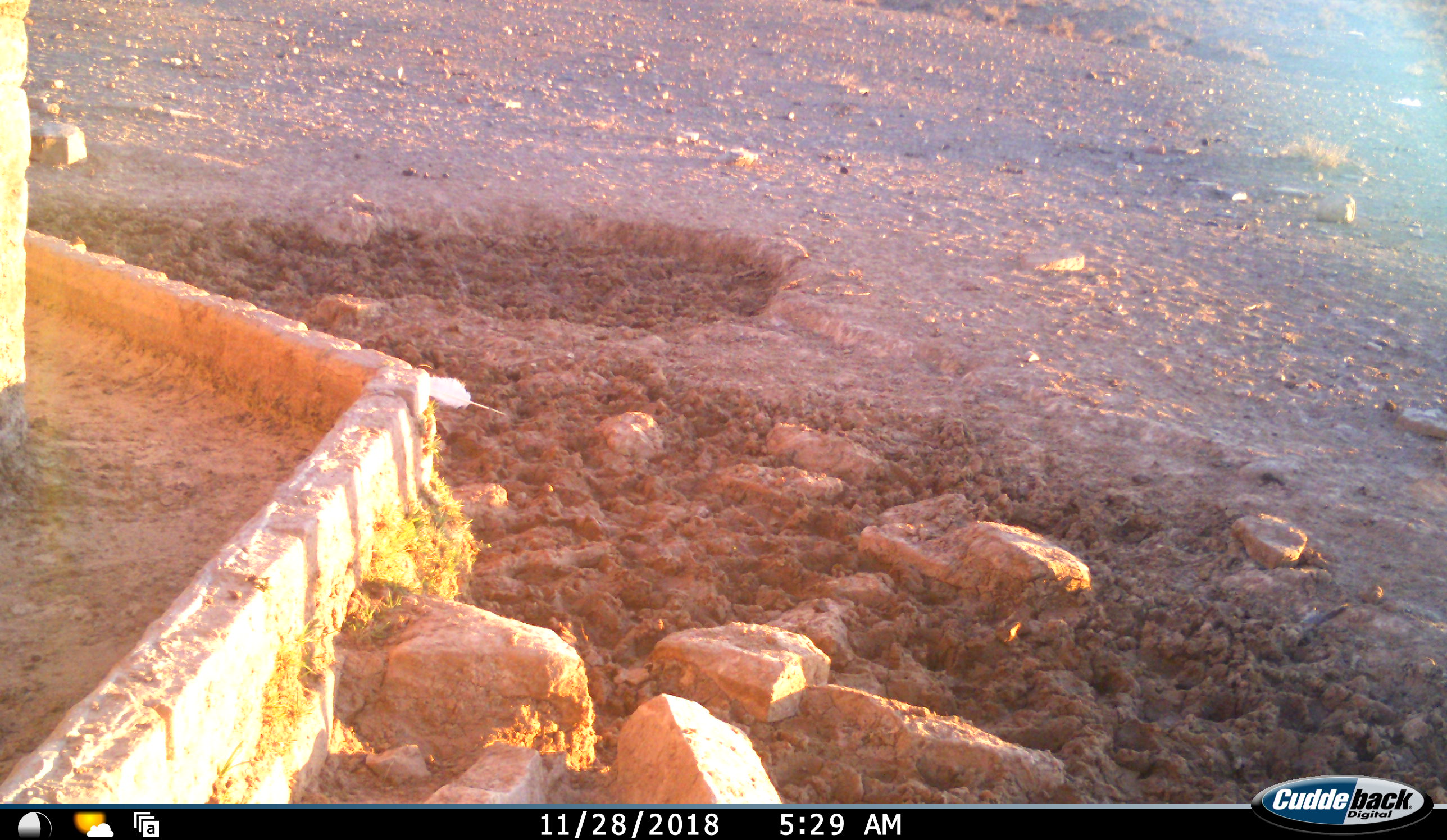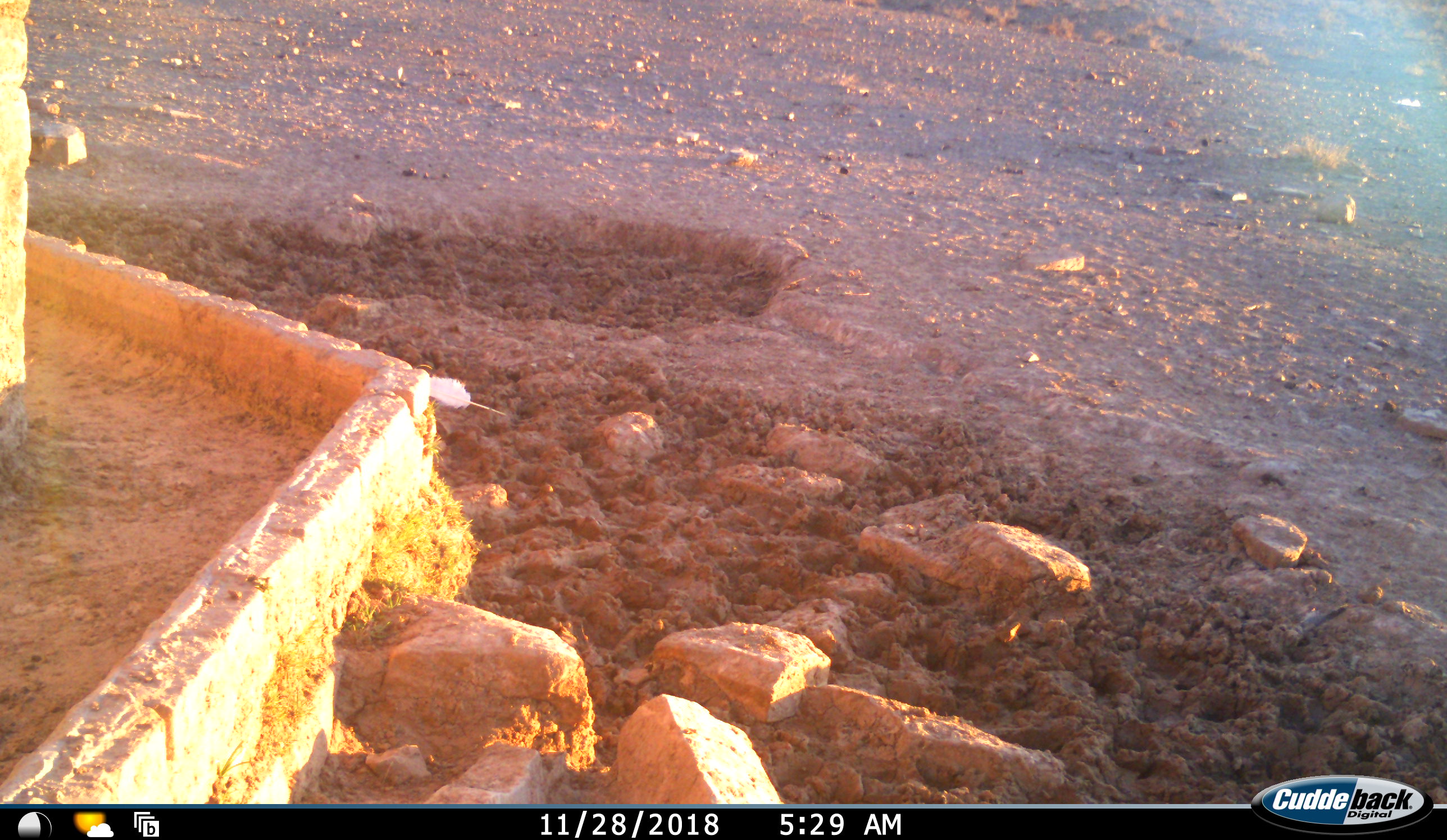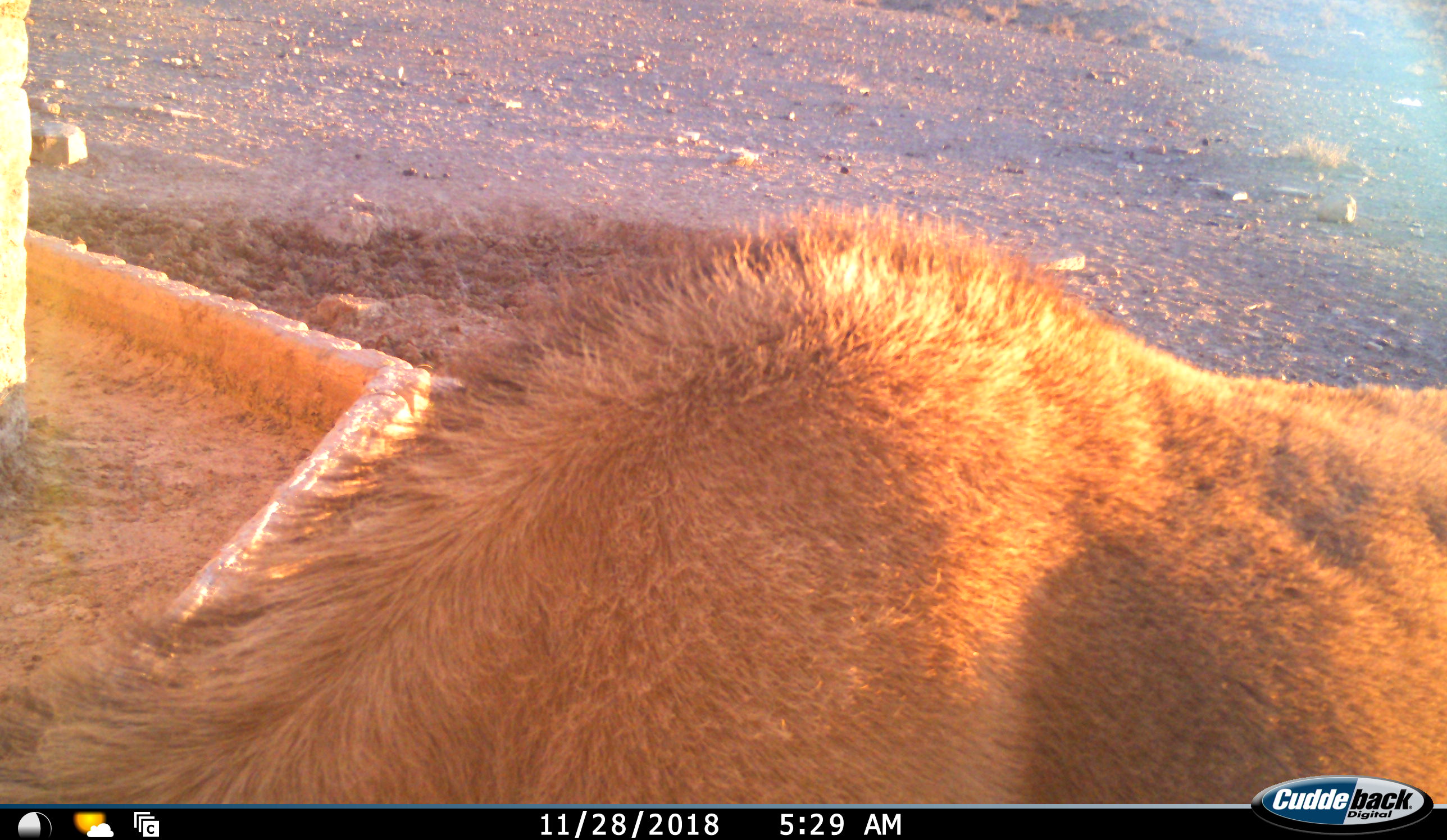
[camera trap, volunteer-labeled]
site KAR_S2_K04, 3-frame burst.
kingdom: Animalia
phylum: Chordata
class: Mammalia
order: Artiodactyla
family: Bovidae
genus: Tragelaphus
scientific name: Tragelaphus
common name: kudu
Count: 1.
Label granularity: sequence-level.